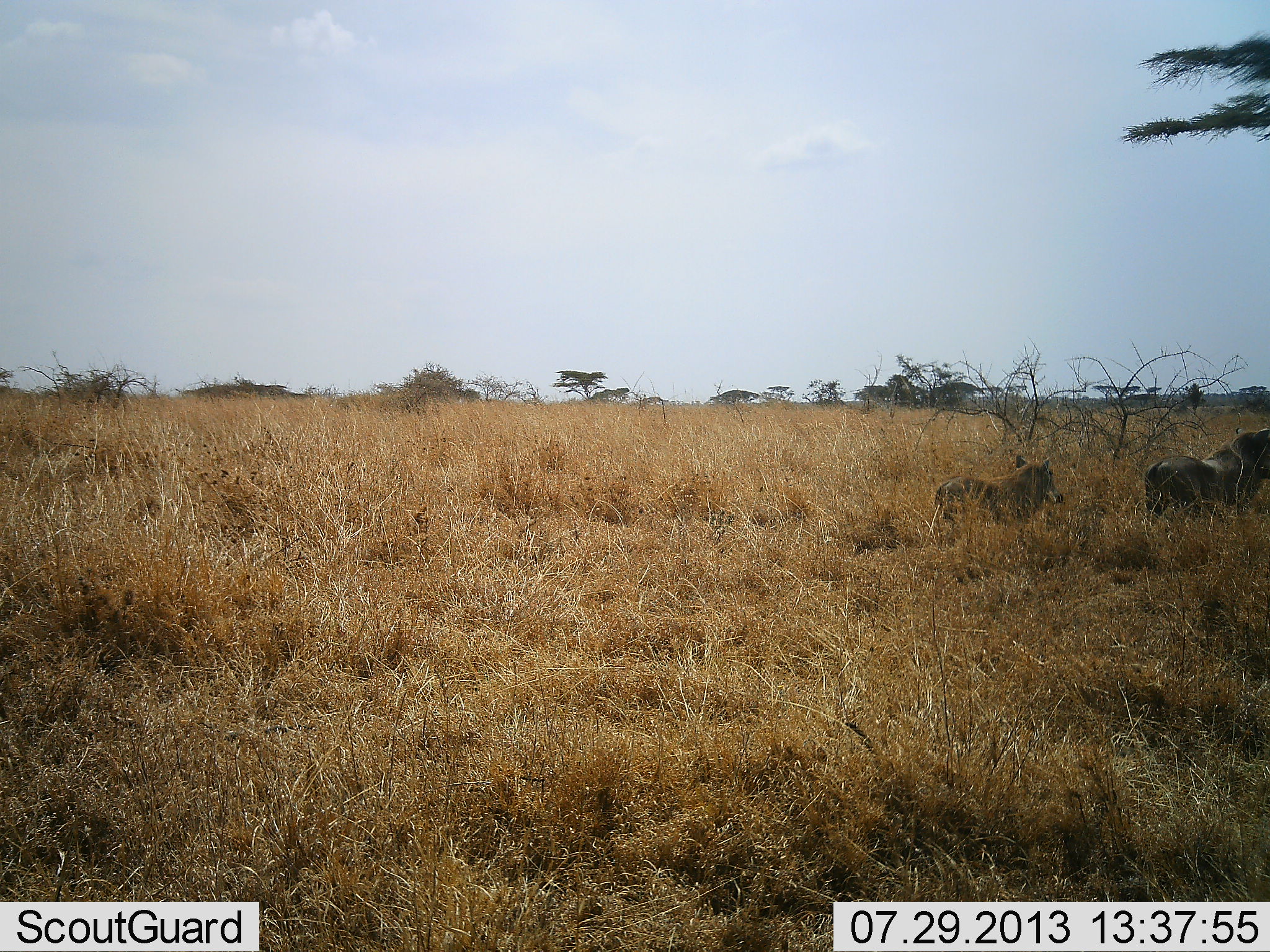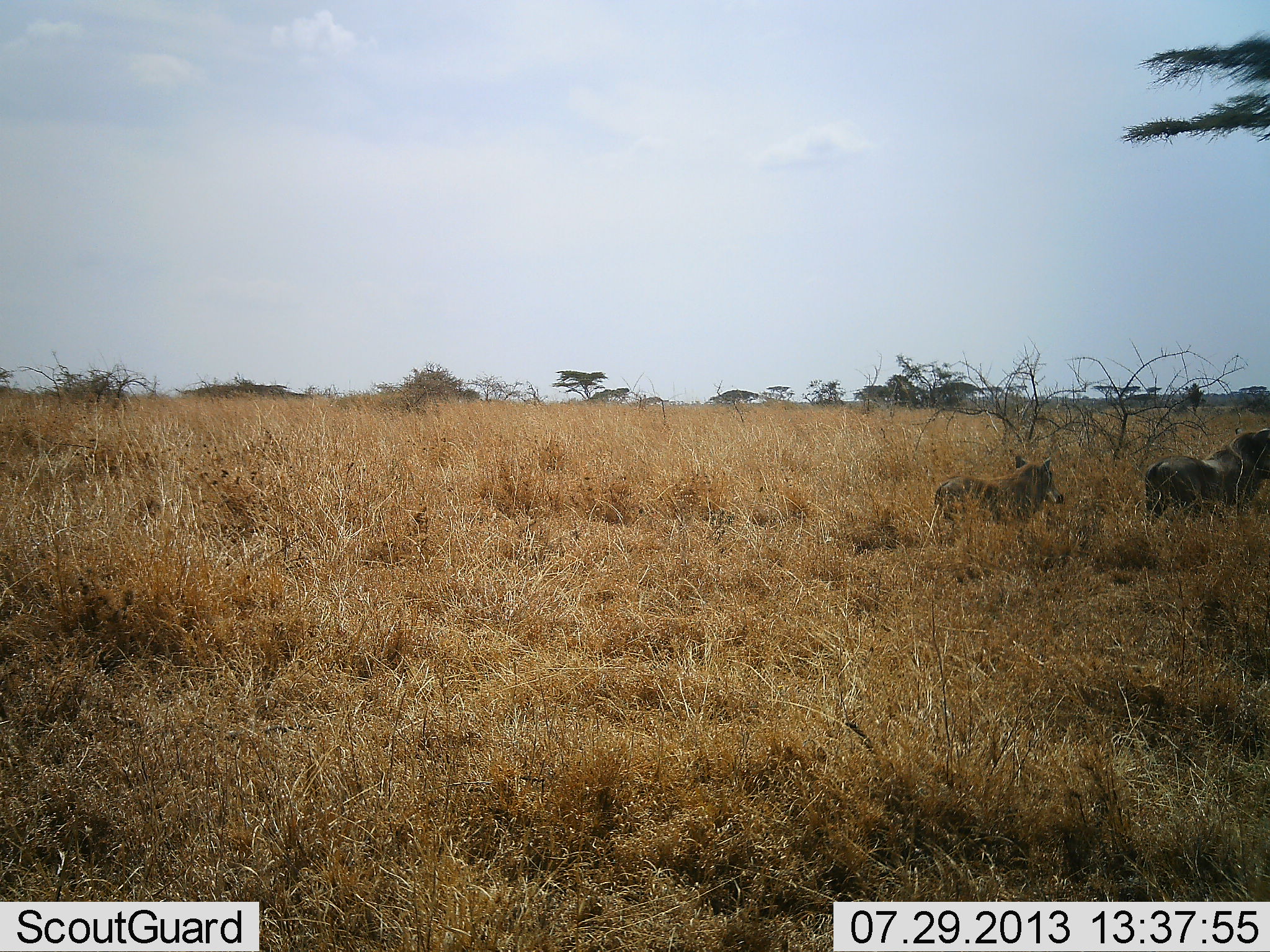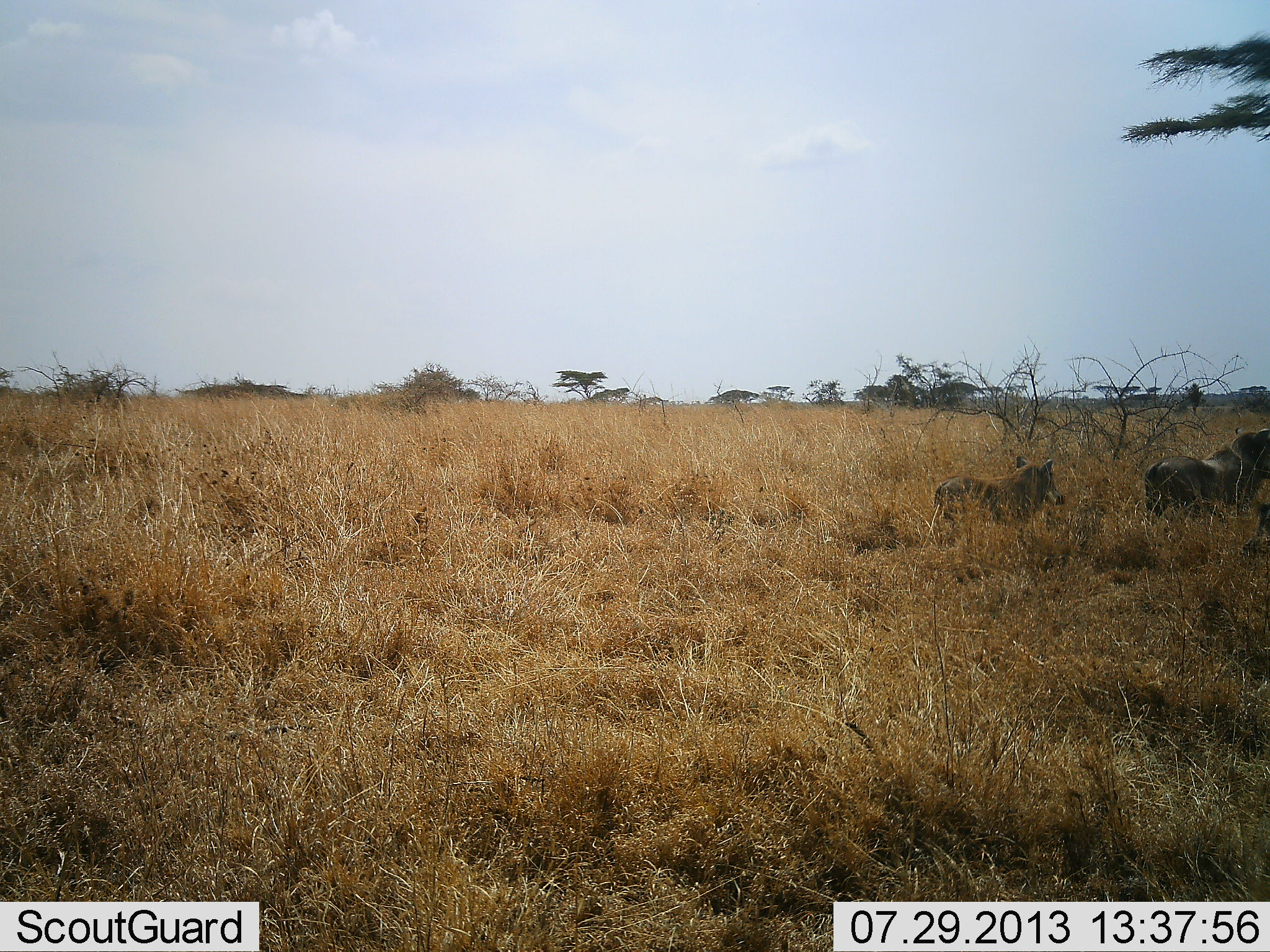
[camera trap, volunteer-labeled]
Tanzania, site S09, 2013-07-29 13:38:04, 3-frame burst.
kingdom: Animalia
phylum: Chordata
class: Mammalia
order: Artiodactyla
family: Suidae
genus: Phacochoerus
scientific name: Phacochoerus africanus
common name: warthog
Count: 2.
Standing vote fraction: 80%.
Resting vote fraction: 5%.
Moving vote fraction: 30%.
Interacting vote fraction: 5%.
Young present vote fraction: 20%.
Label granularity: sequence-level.